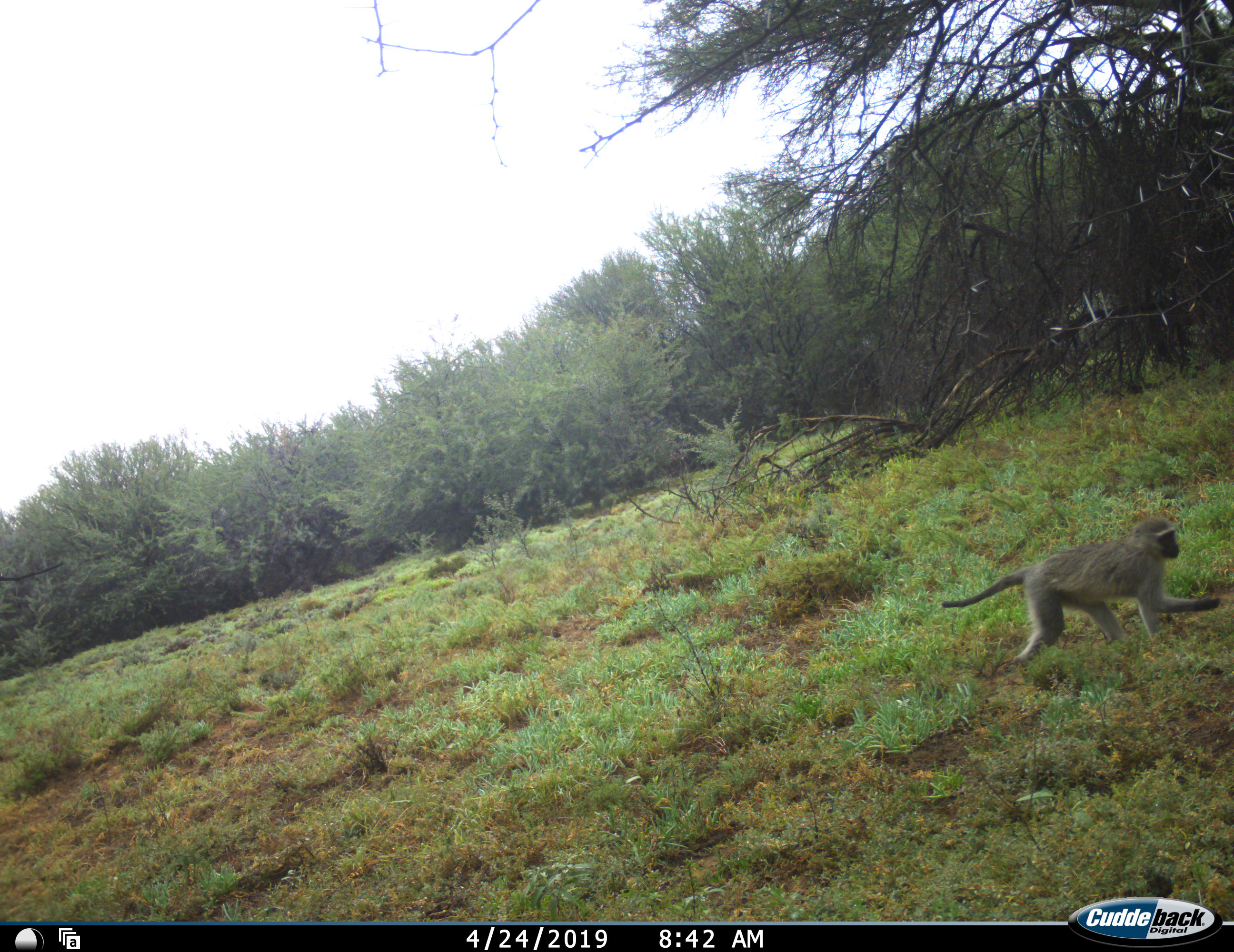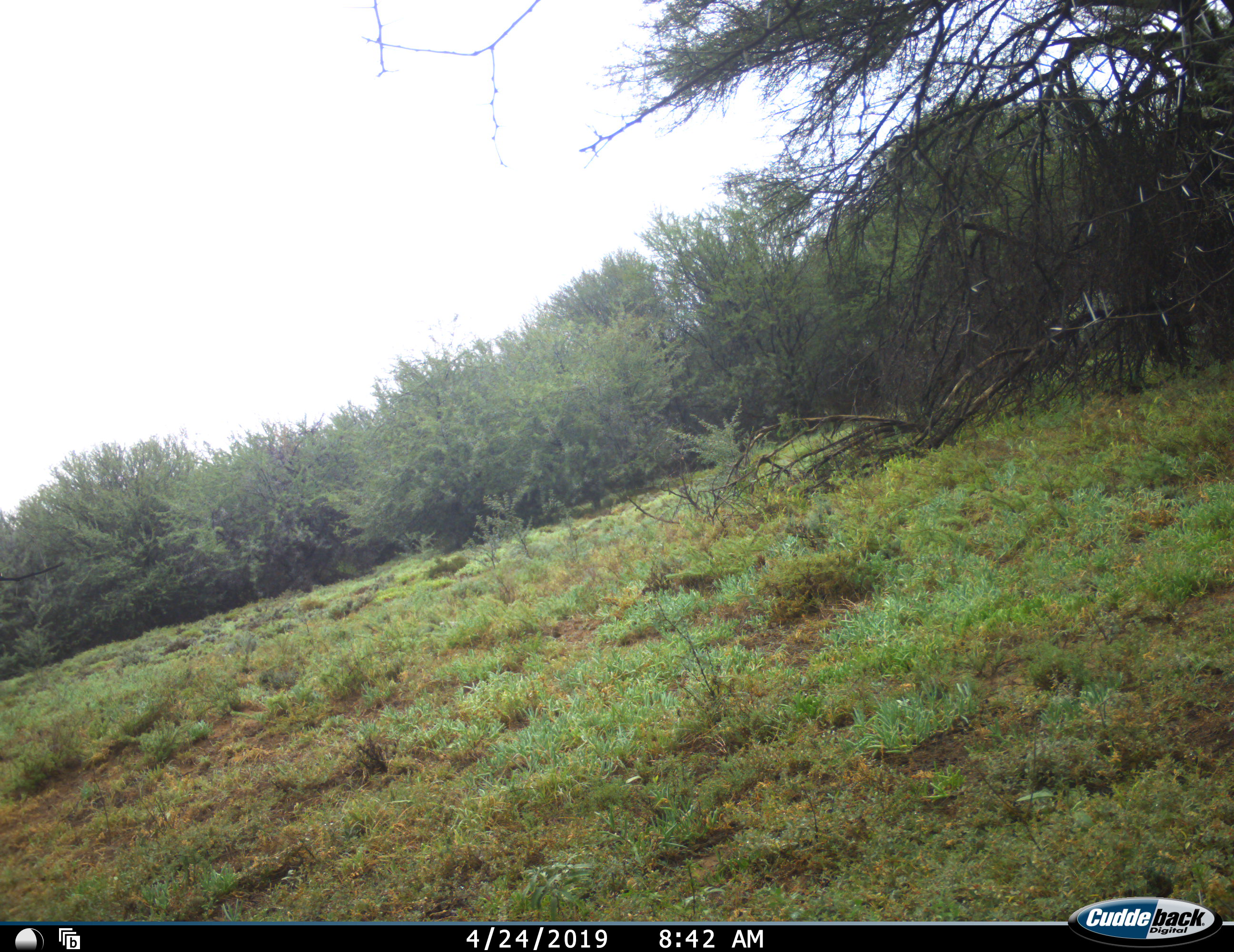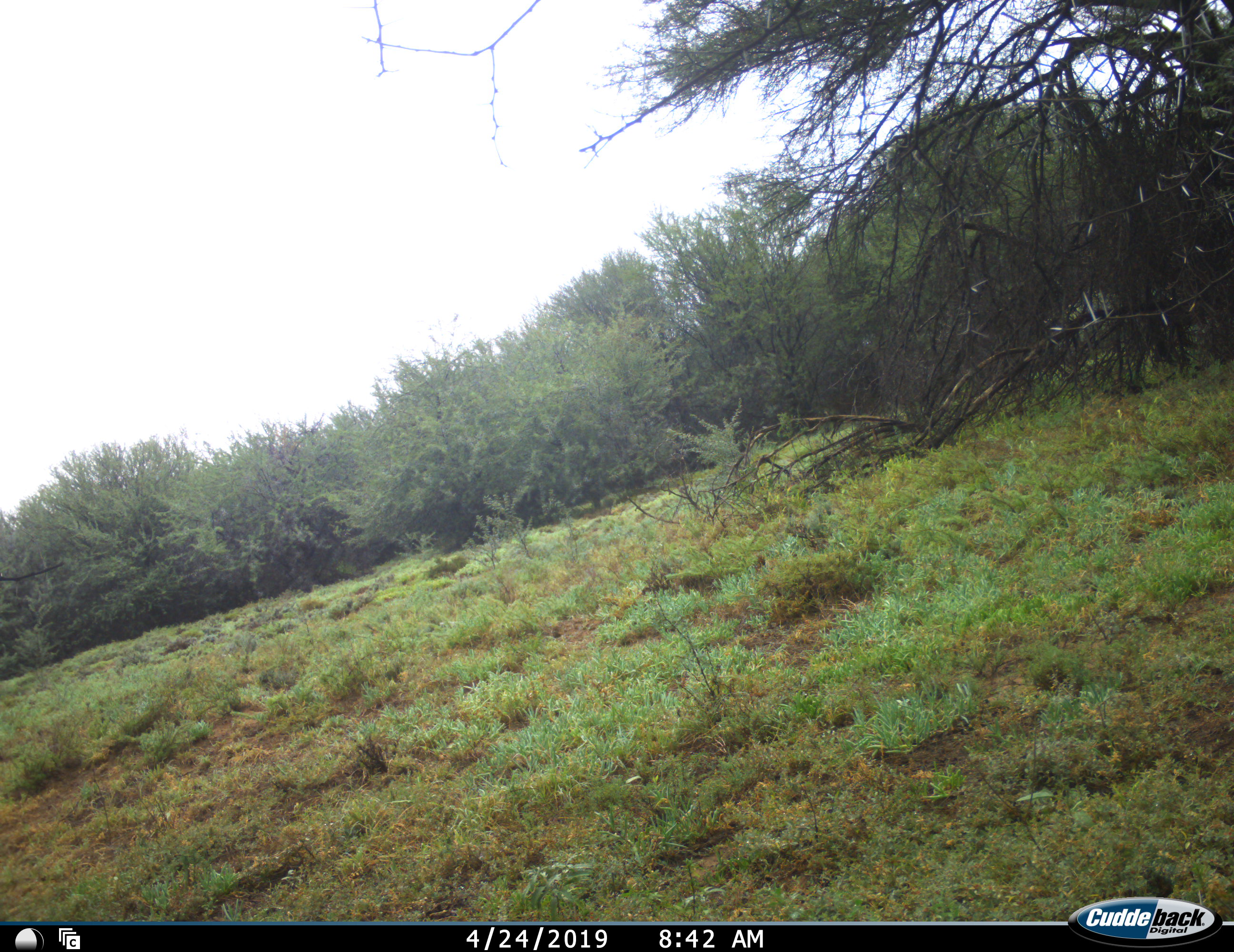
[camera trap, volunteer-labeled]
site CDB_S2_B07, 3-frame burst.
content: unidentified animal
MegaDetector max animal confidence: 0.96